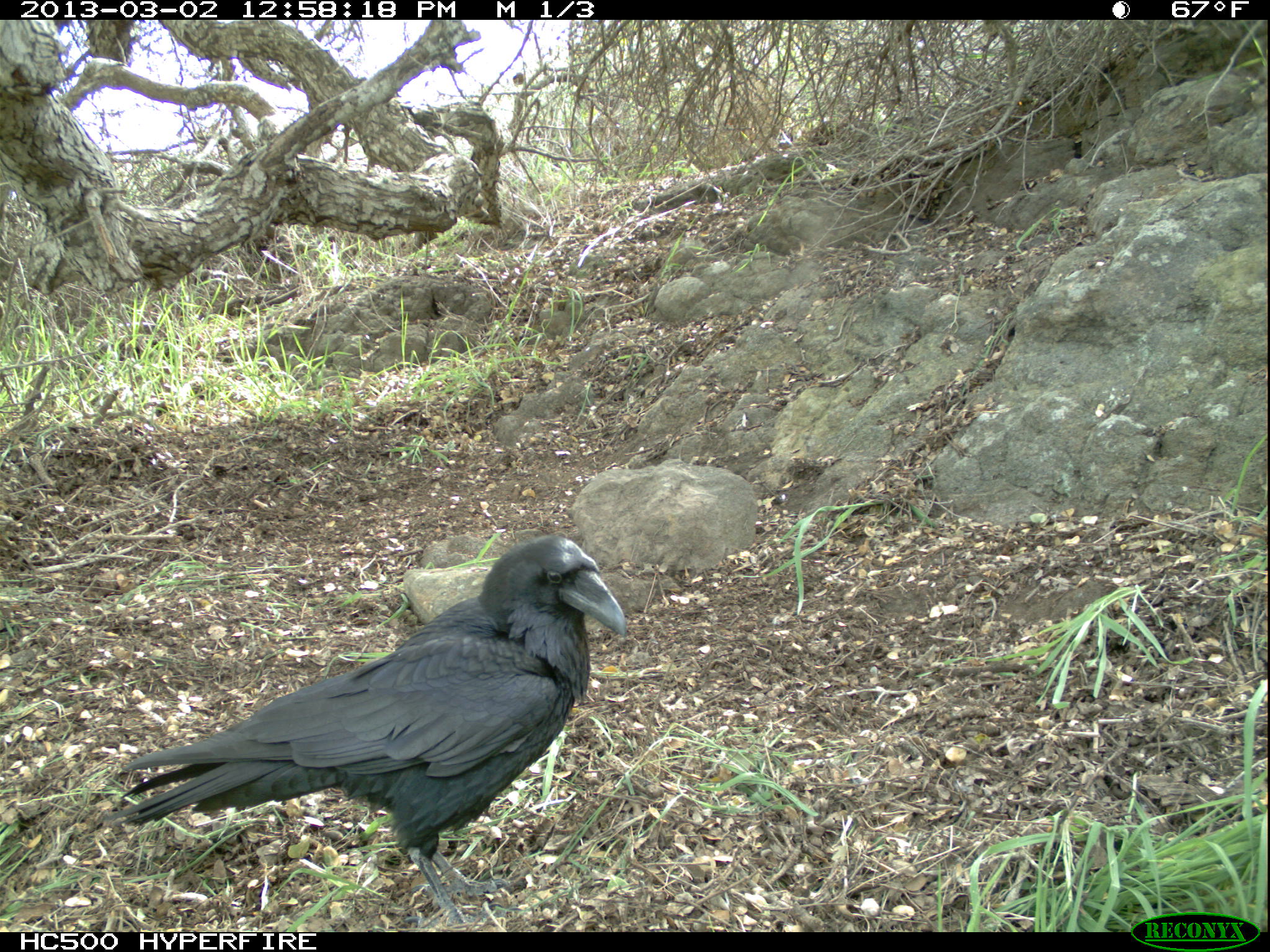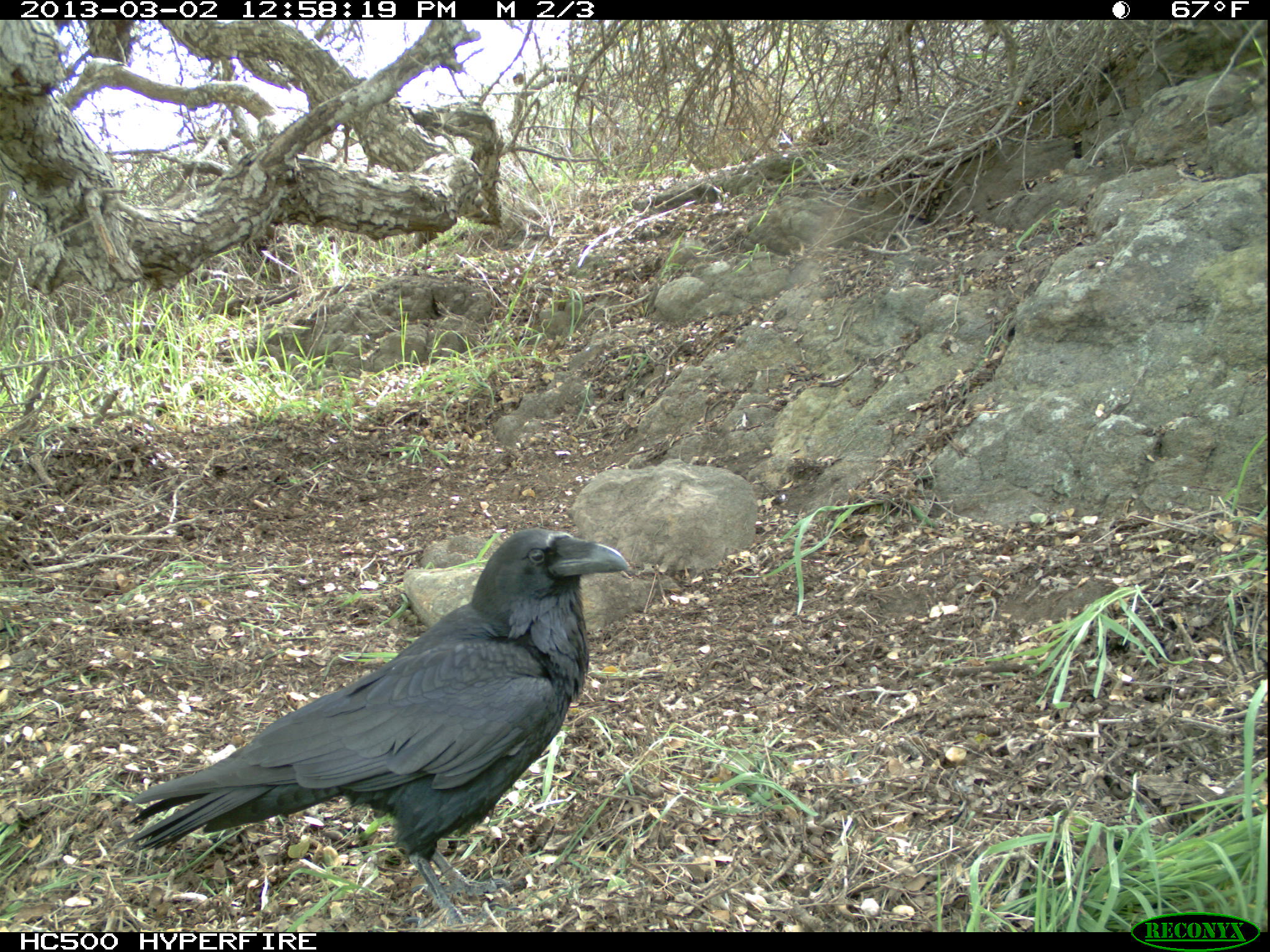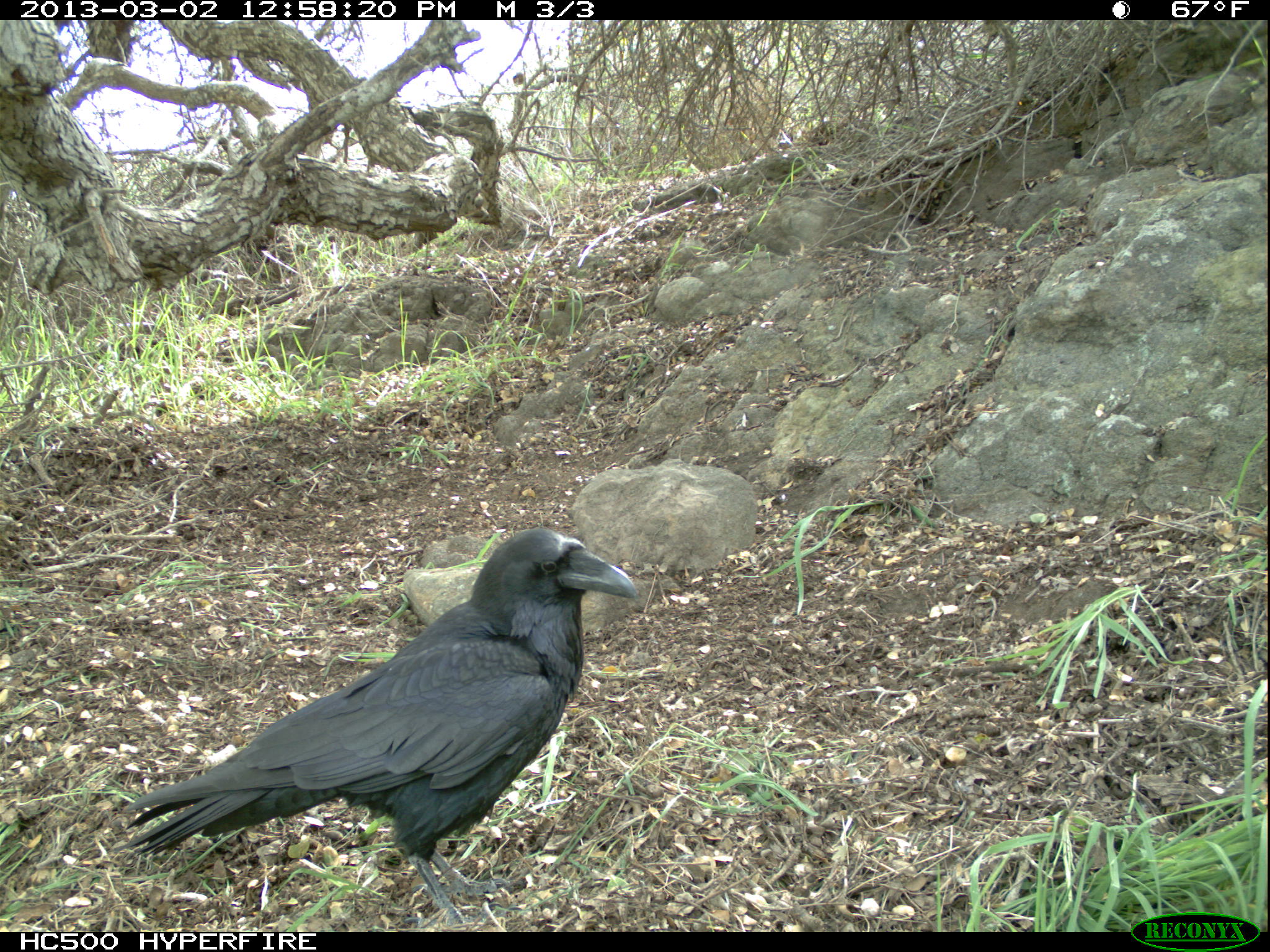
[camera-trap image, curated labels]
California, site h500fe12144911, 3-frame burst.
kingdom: Animalia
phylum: Chordata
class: Aves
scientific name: Aves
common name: bird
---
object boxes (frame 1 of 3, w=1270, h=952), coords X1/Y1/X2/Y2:
bird: 106/535/626/932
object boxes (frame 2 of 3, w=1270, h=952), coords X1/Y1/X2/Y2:
bird: 128/526/634/930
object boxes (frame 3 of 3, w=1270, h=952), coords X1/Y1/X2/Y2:
bird: 122/529/635/927